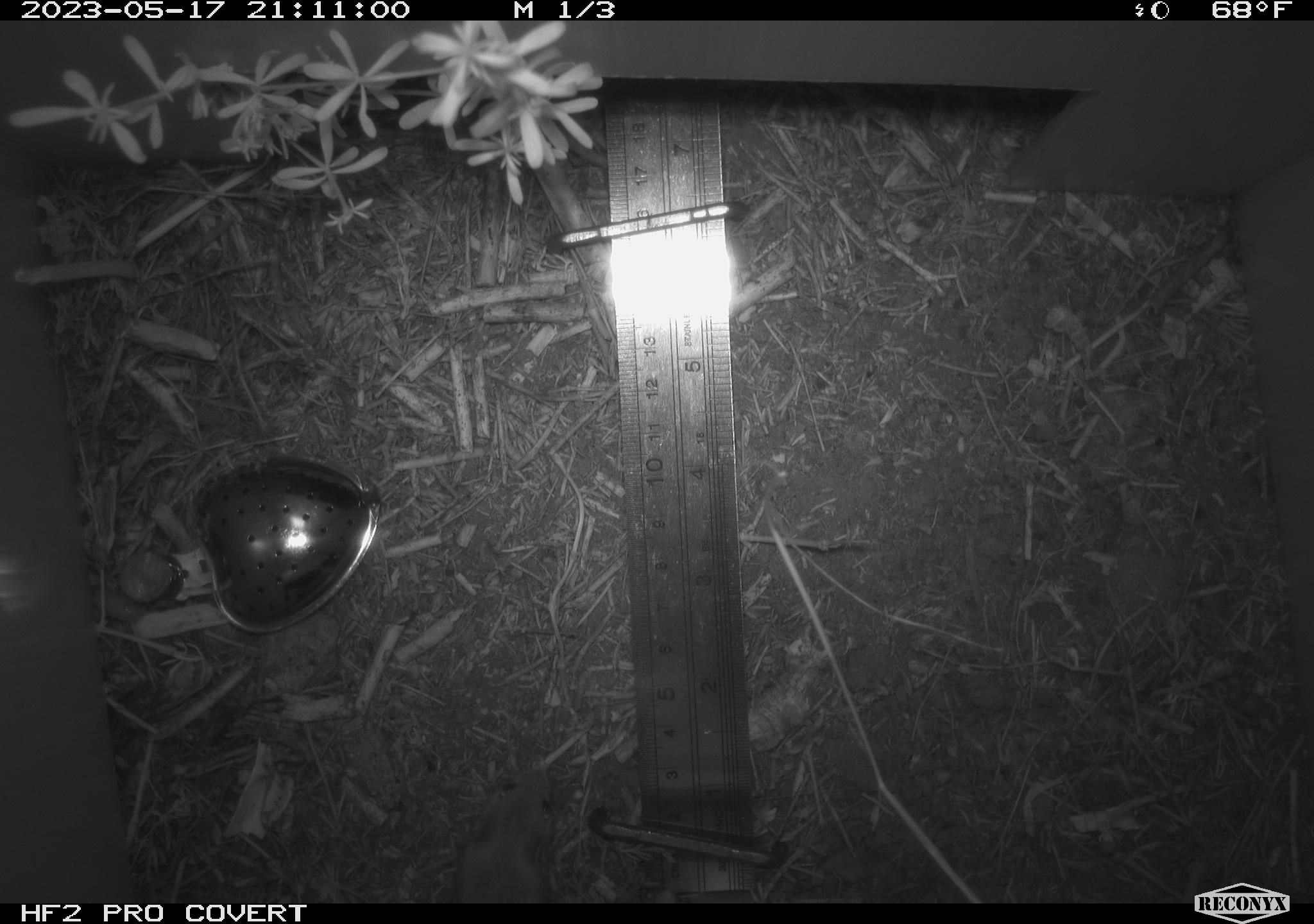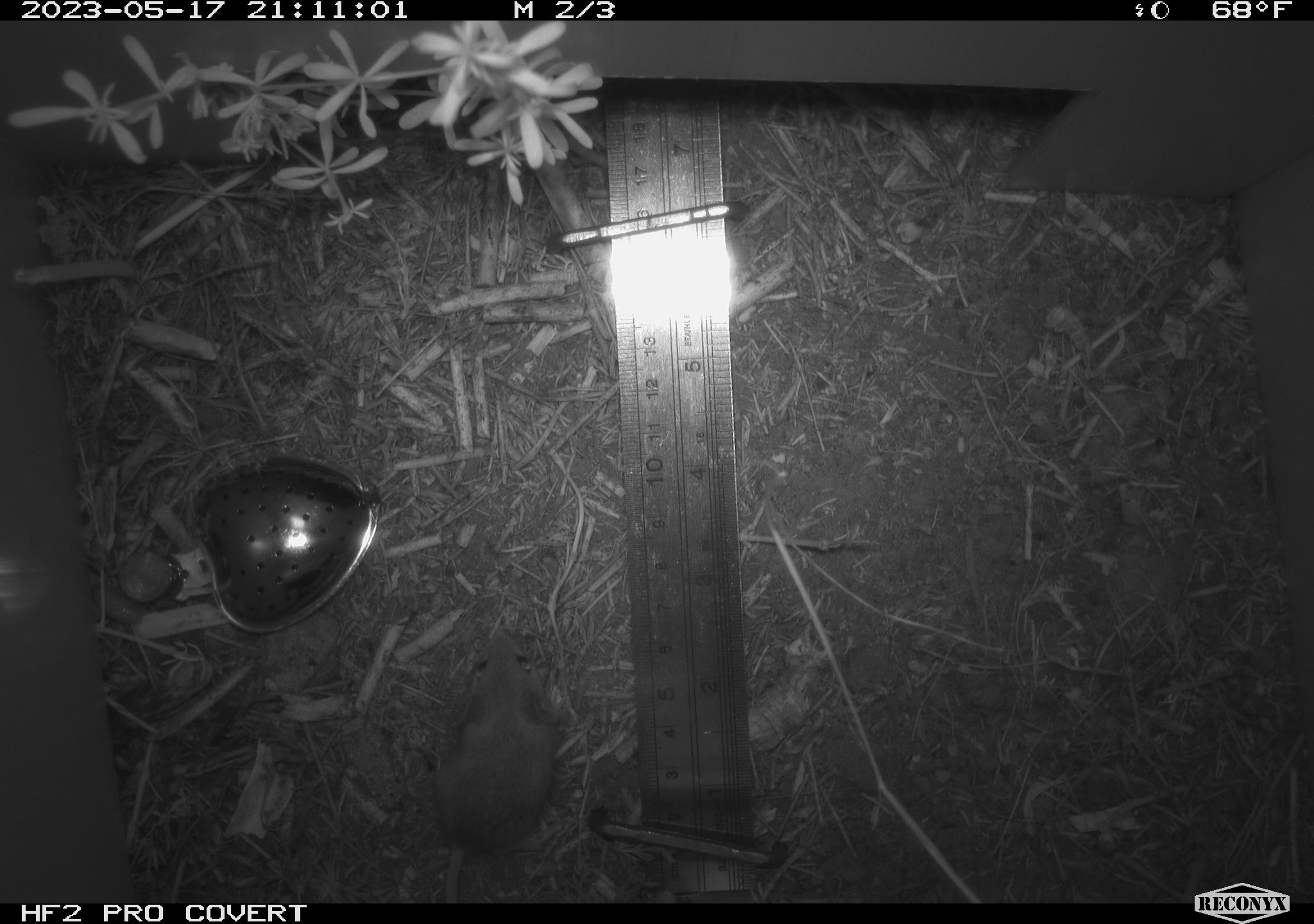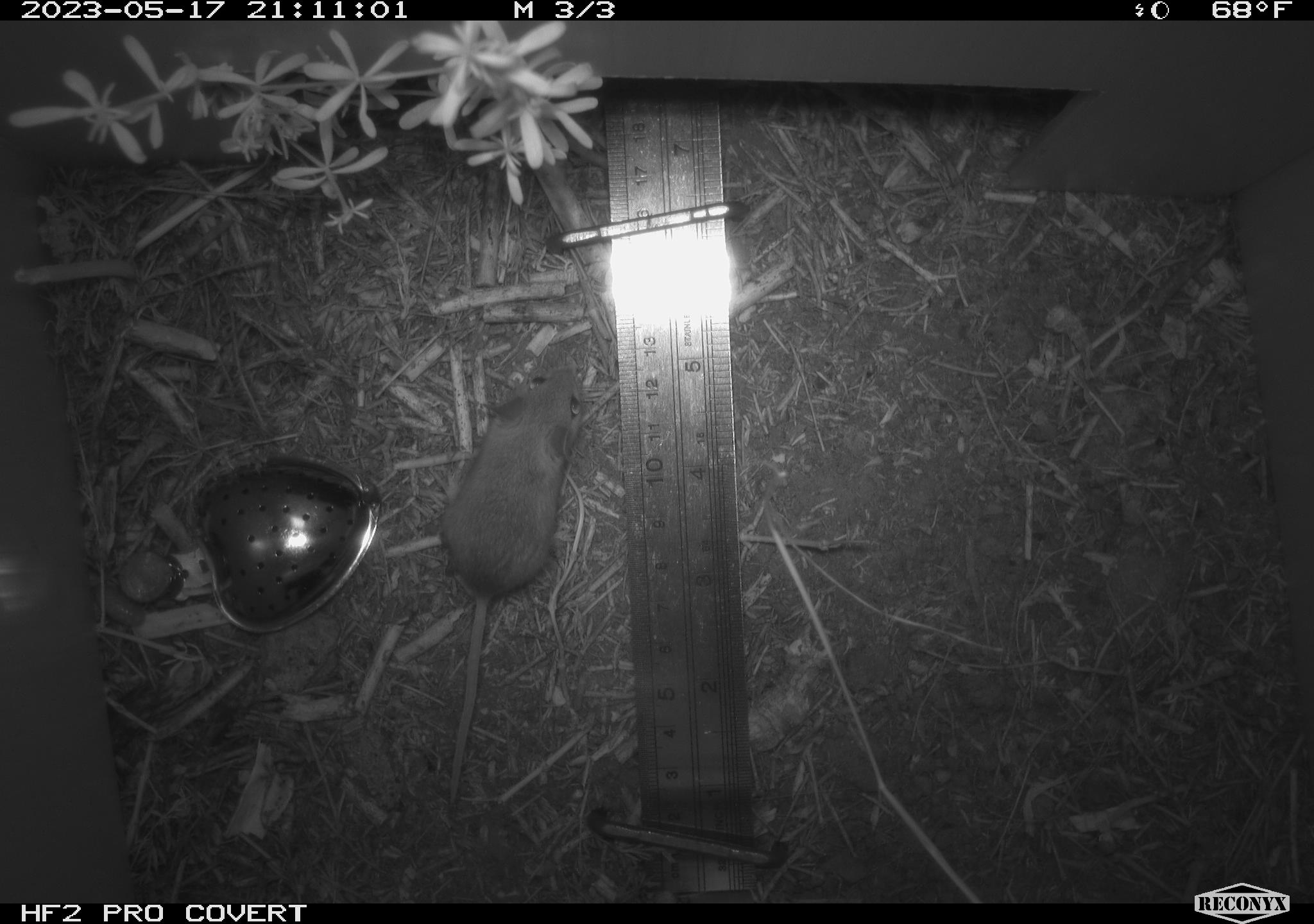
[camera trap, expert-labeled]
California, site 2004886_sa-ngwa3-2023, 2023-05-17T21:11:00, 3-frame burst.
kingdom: Animalia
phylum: Chordata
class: Mammalia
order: Rodentia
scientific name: Rodentia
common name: mouse species